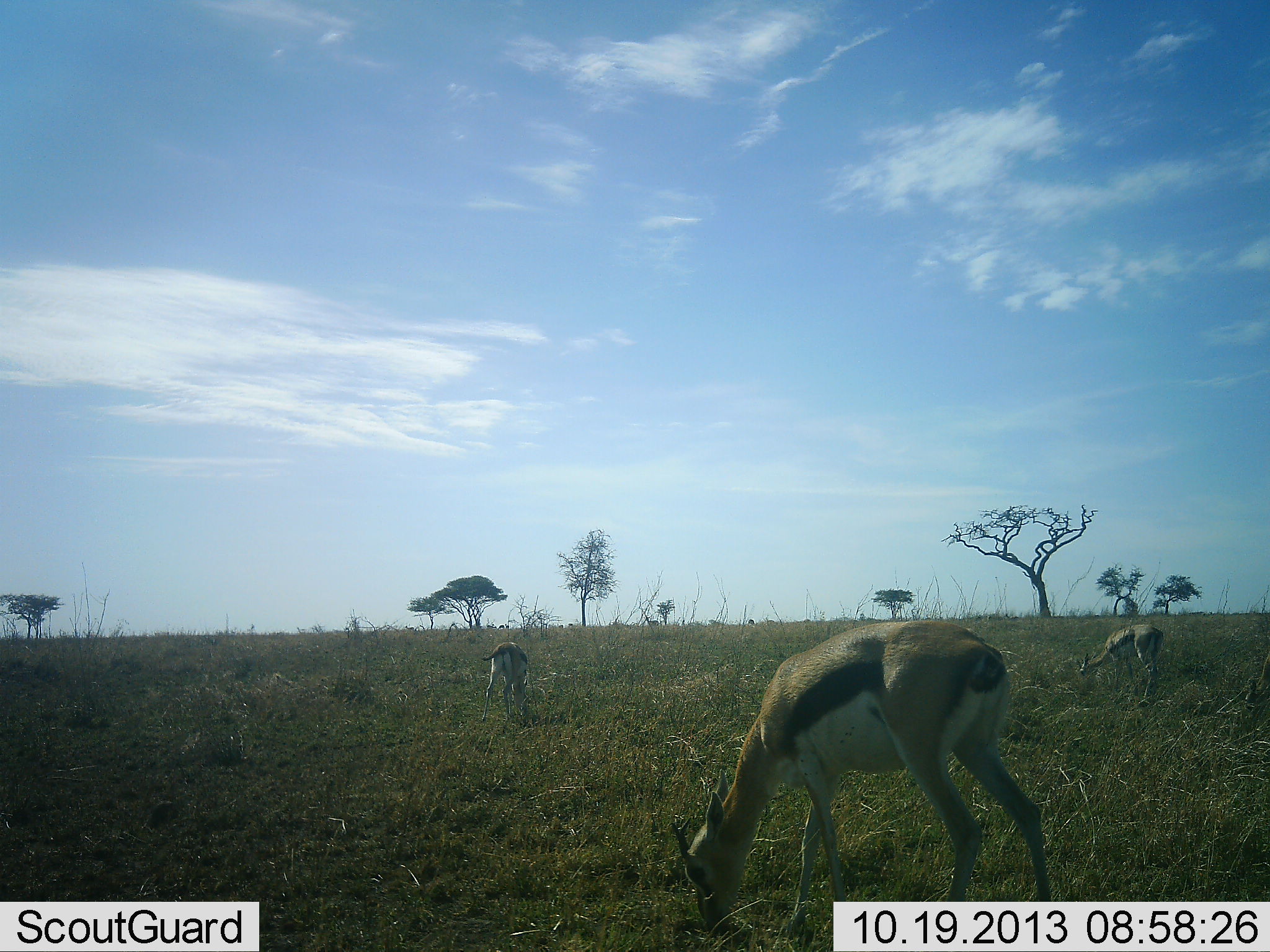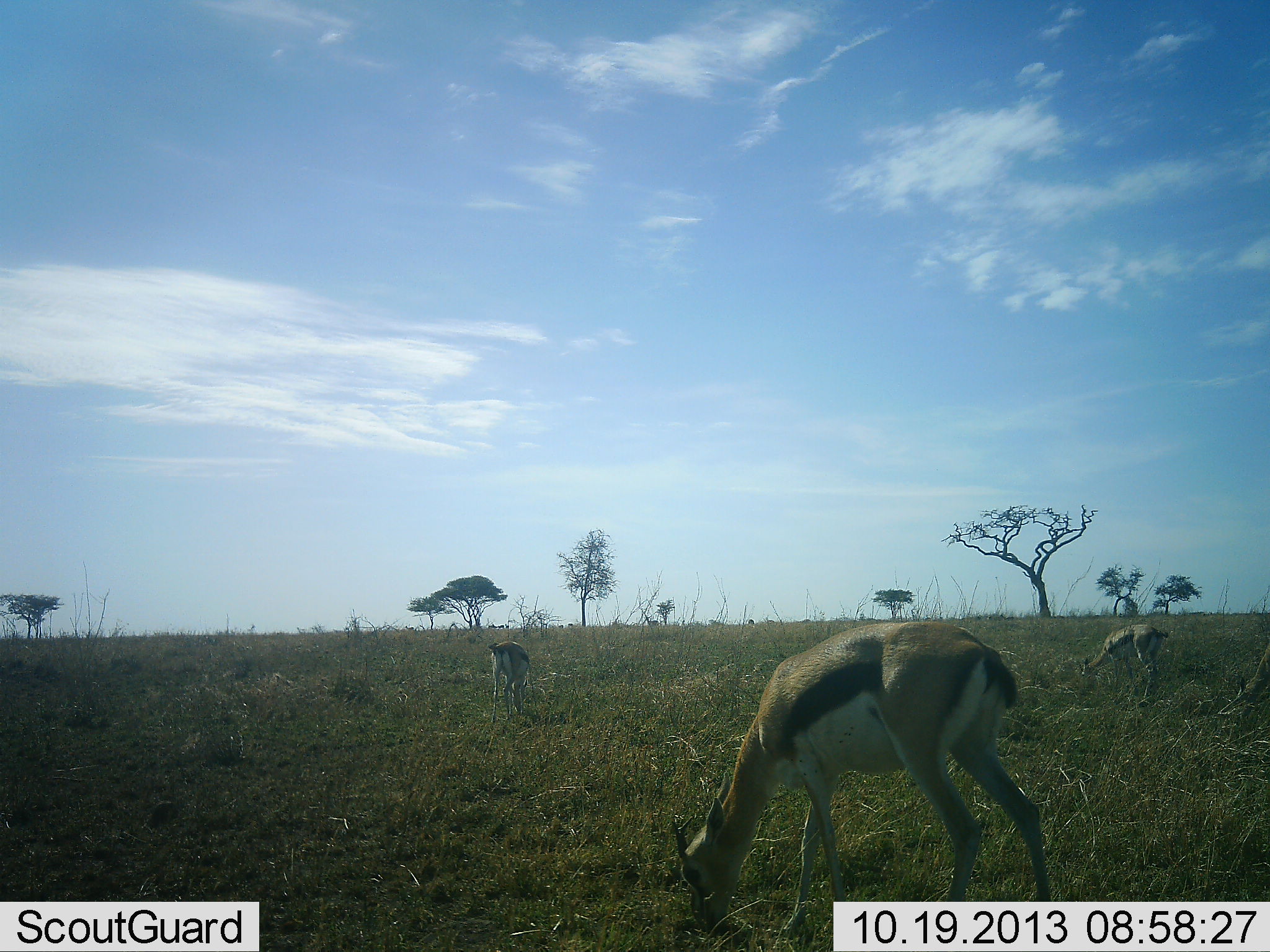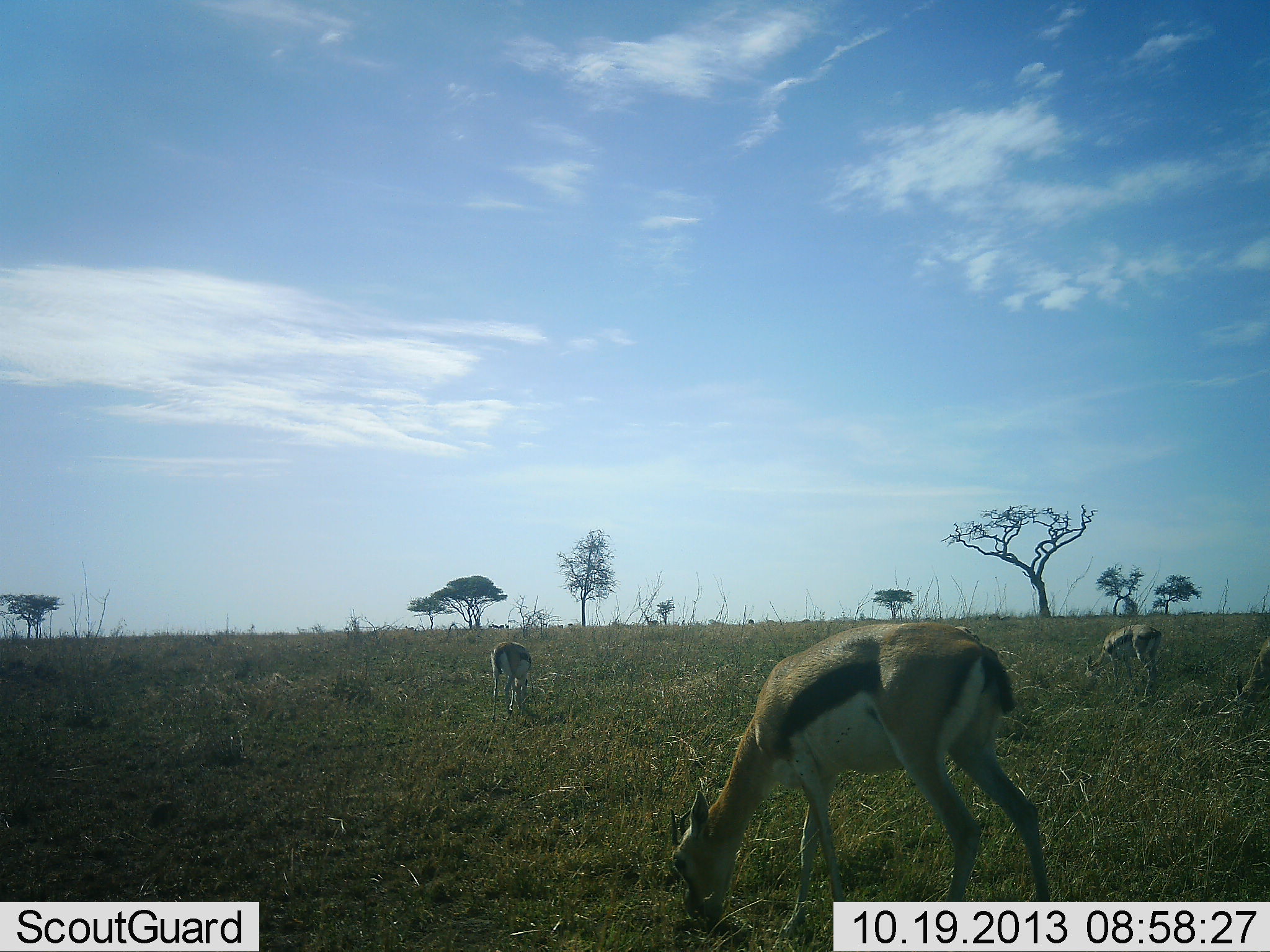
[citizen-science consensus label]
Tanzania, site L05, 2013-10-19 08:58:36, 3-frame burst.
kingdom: Animalia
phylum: Chordata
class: Mammalia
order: Artiodactyla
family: Bovidae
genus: Eudorcas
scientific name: Eudorcas thomsonii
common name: thomson's gazelle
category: gazellethomsons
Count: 4.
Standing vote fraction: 30%.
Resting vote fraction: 0%.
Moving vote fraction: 0%.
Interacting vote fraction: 0%.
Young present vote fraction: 0%.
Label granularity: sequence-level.